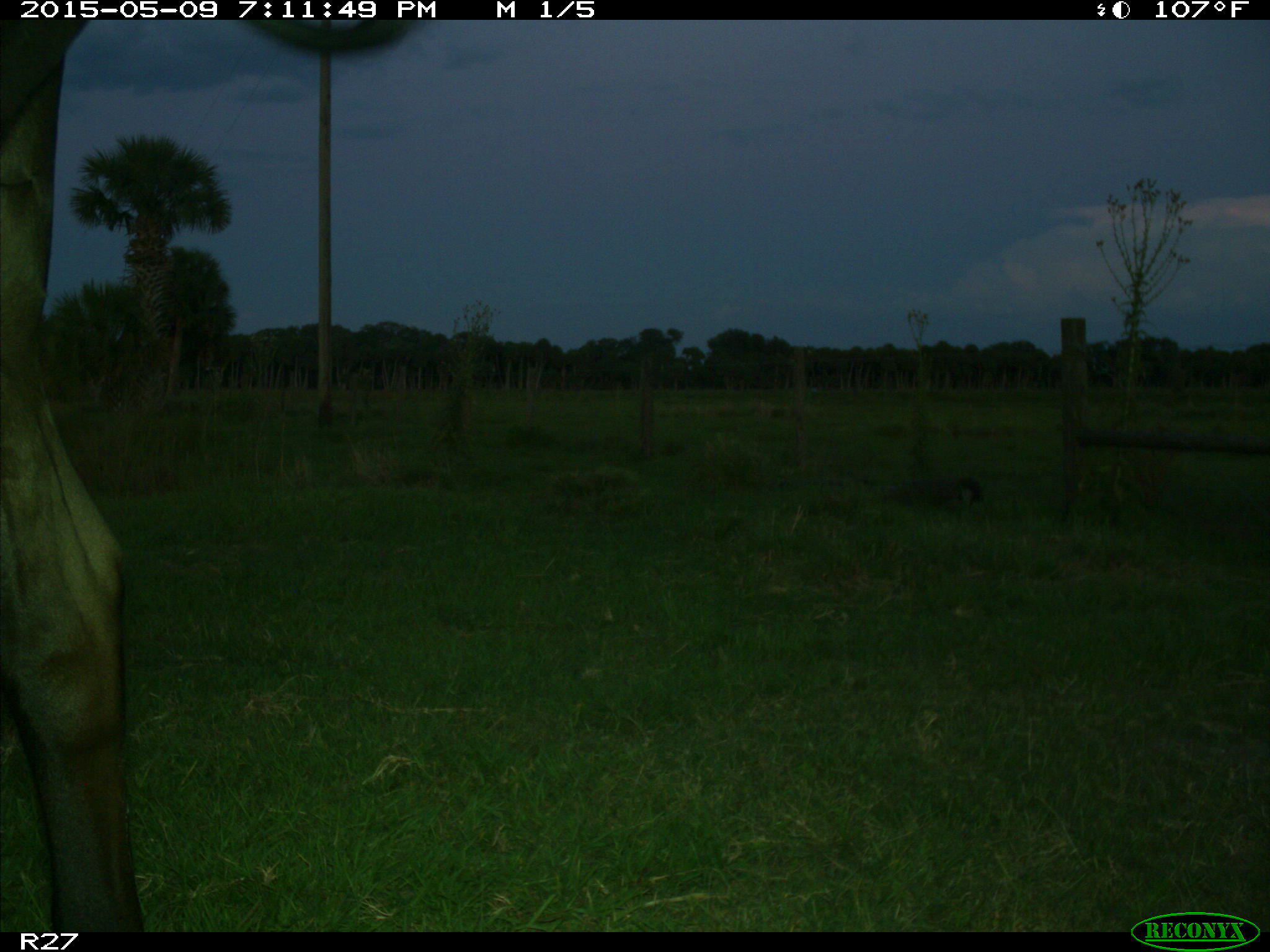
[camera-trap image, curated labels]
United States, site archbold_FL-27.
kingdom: Animalia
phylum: Chordata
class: Mammalia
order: Artiodactyla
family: Bovidae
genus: Bos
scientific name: Bos taurus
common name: domestic cow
Bos taurus (domestic cow).